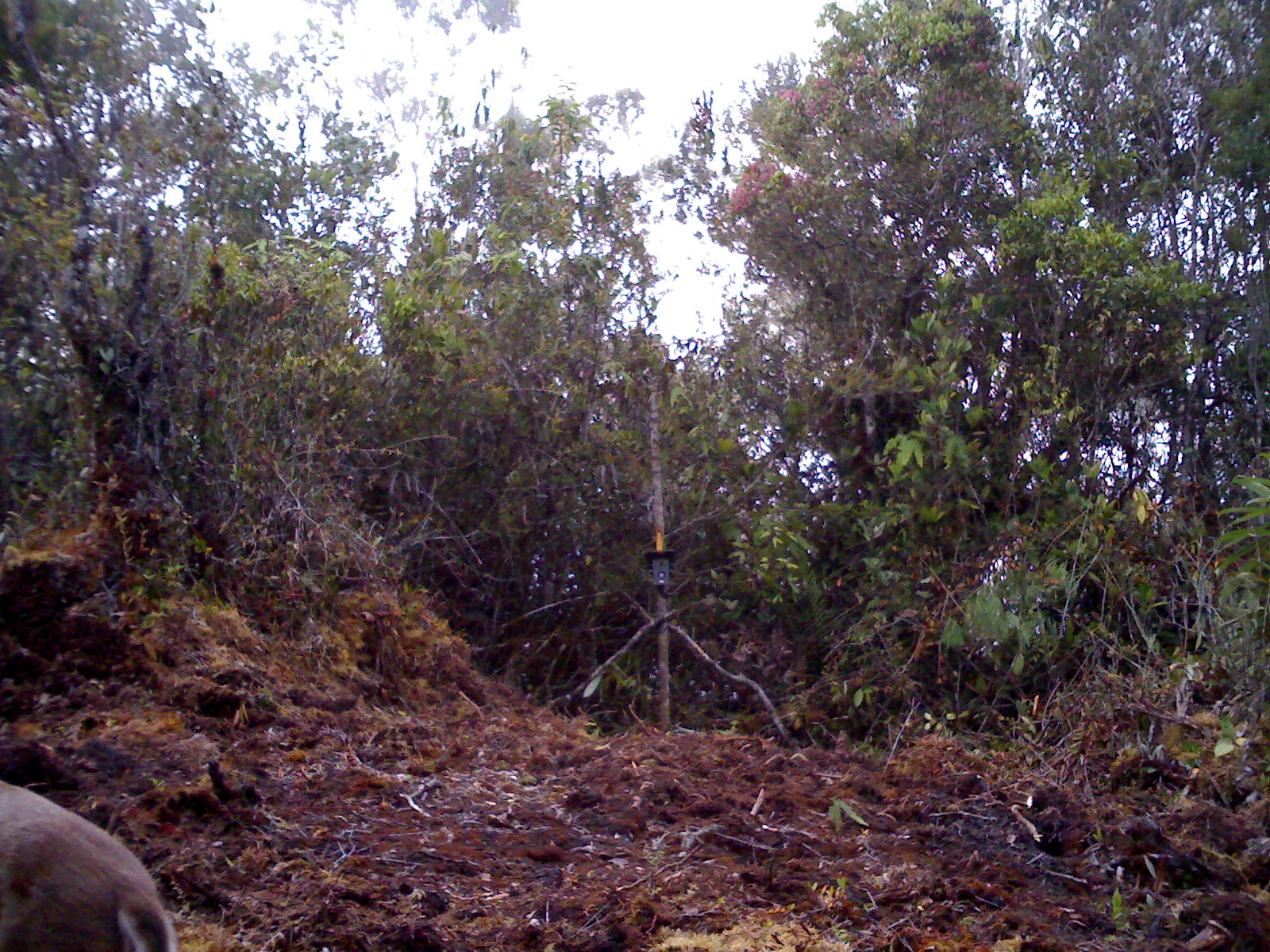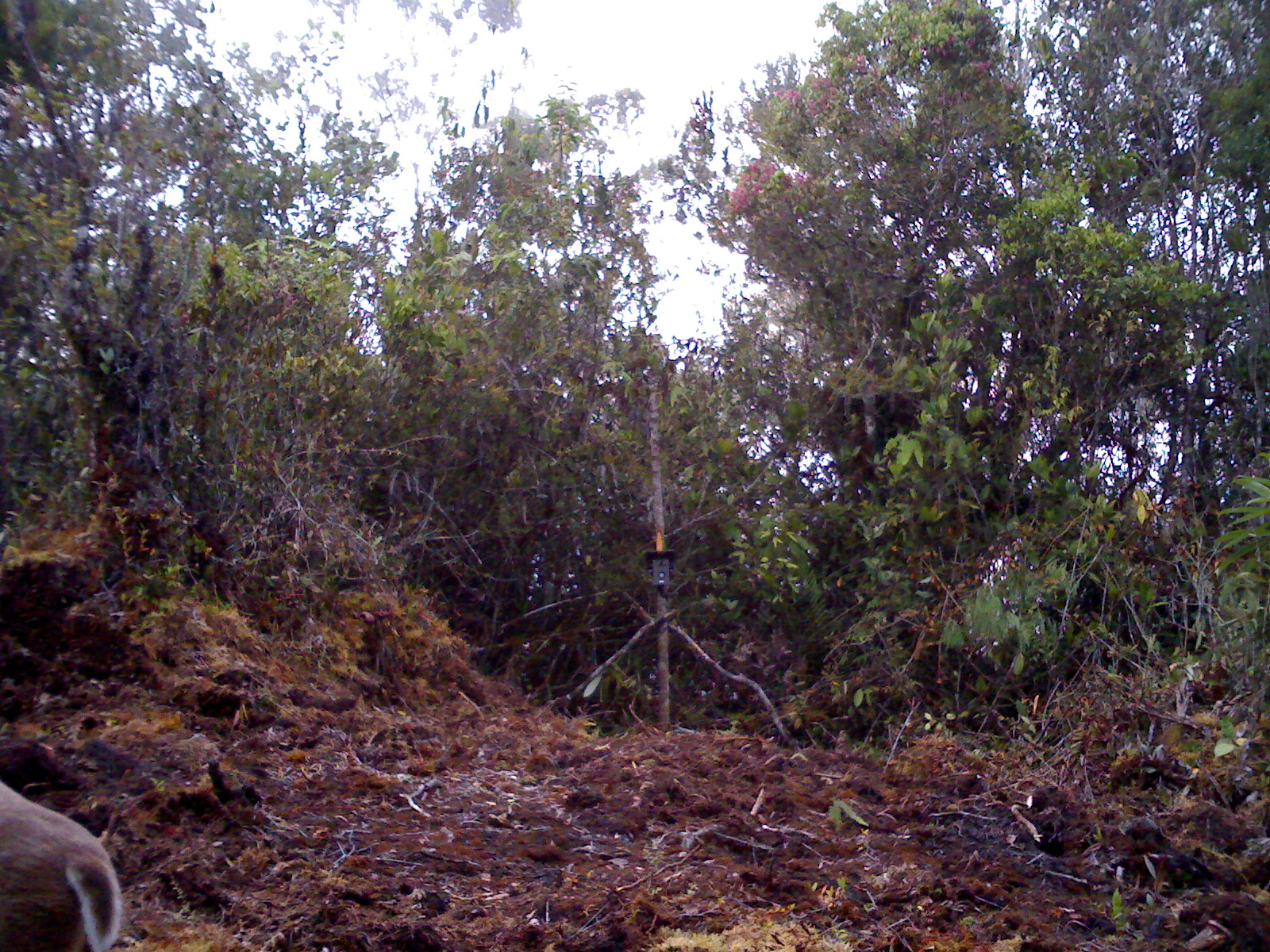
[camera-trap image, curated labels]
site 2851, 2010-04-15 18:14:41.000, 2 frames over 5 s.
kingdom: Animalia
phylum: Chordata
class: Mammalia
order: Artiodactyla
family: Cervidae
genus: Muntiacus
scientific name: Muntiacus muntjak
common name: southern red muntjac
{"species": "Muntiacus muntjak (southern red muntjac)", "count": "1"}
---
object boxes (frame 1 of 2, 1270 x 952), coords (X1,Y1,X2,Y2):
muntiacus muntjak: (0,776,175,952)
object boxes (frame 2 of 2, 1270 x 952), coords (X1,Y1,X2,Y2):
muntiacus muntjak: (0,782,124,951)